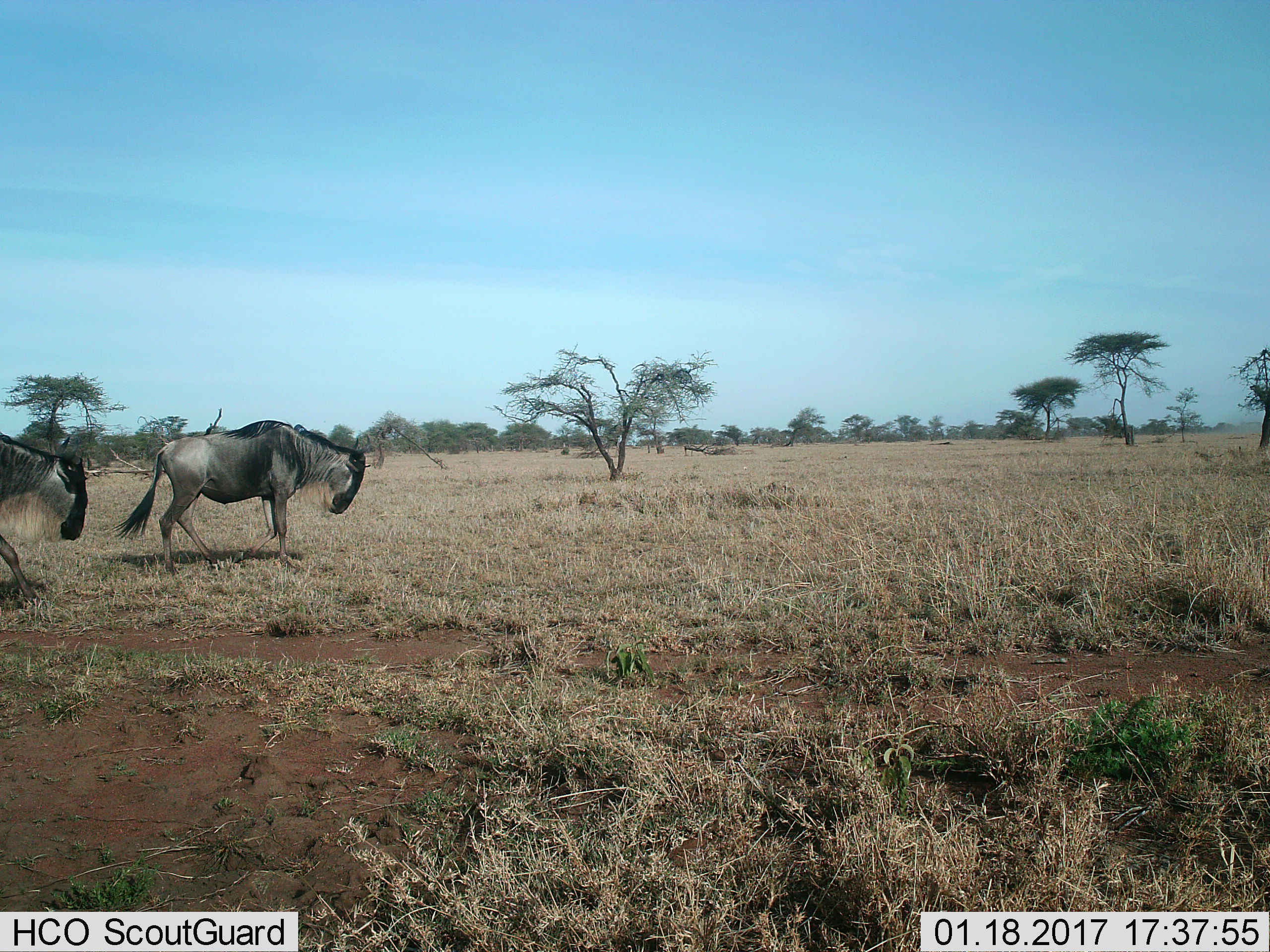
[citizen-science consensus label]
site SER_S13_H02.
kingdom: Animalia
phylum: Chordata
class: Mammalia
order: Artiodactyla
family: Bovidae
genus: Connochaetes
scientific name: Connochaetes taurinus taurinus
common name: blue wildebeest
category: wildebeestblue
Wildebeestblue (blue wildebeest) (Connochaetes taurinus taurinus), count 2. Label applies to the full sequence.